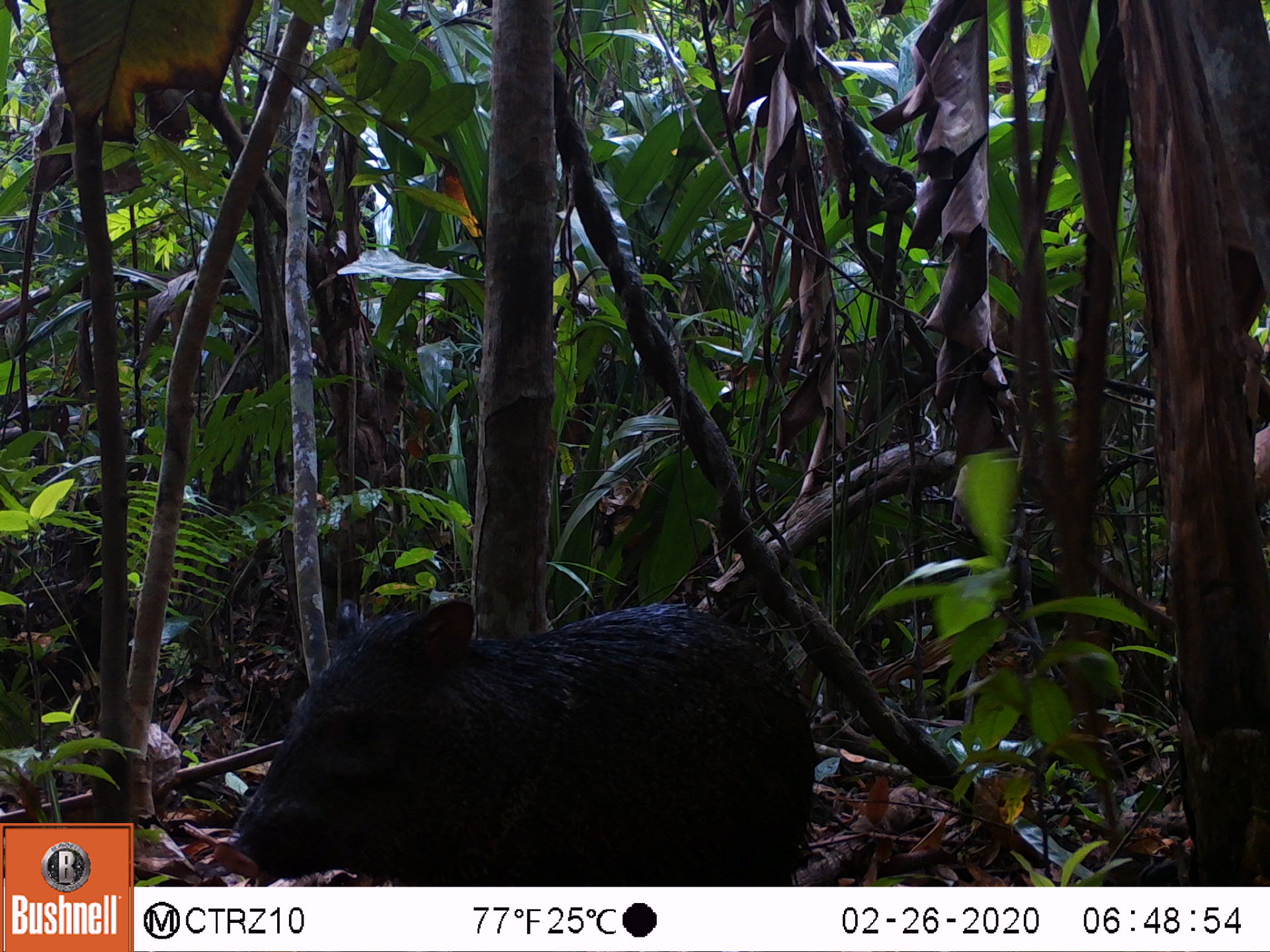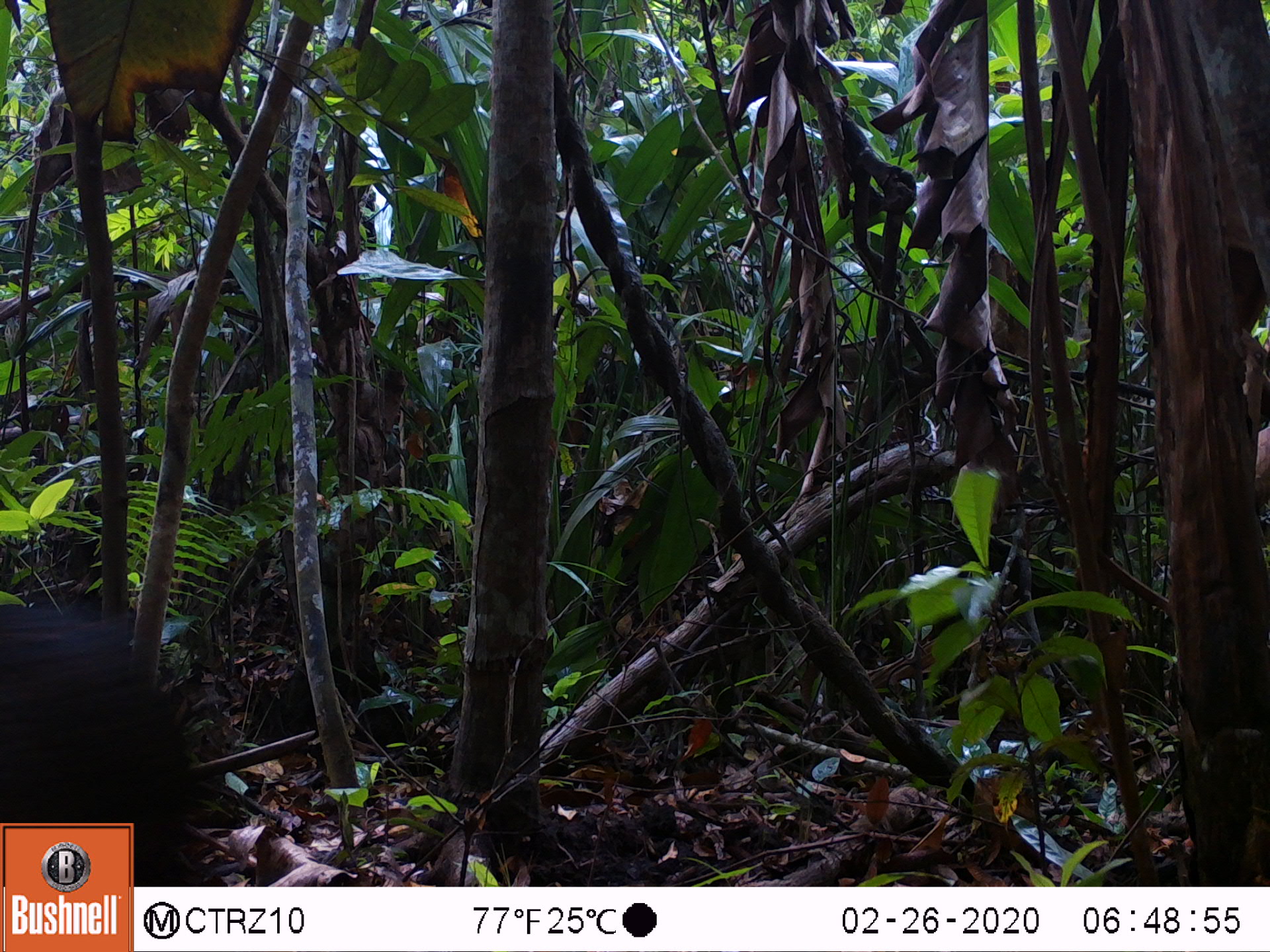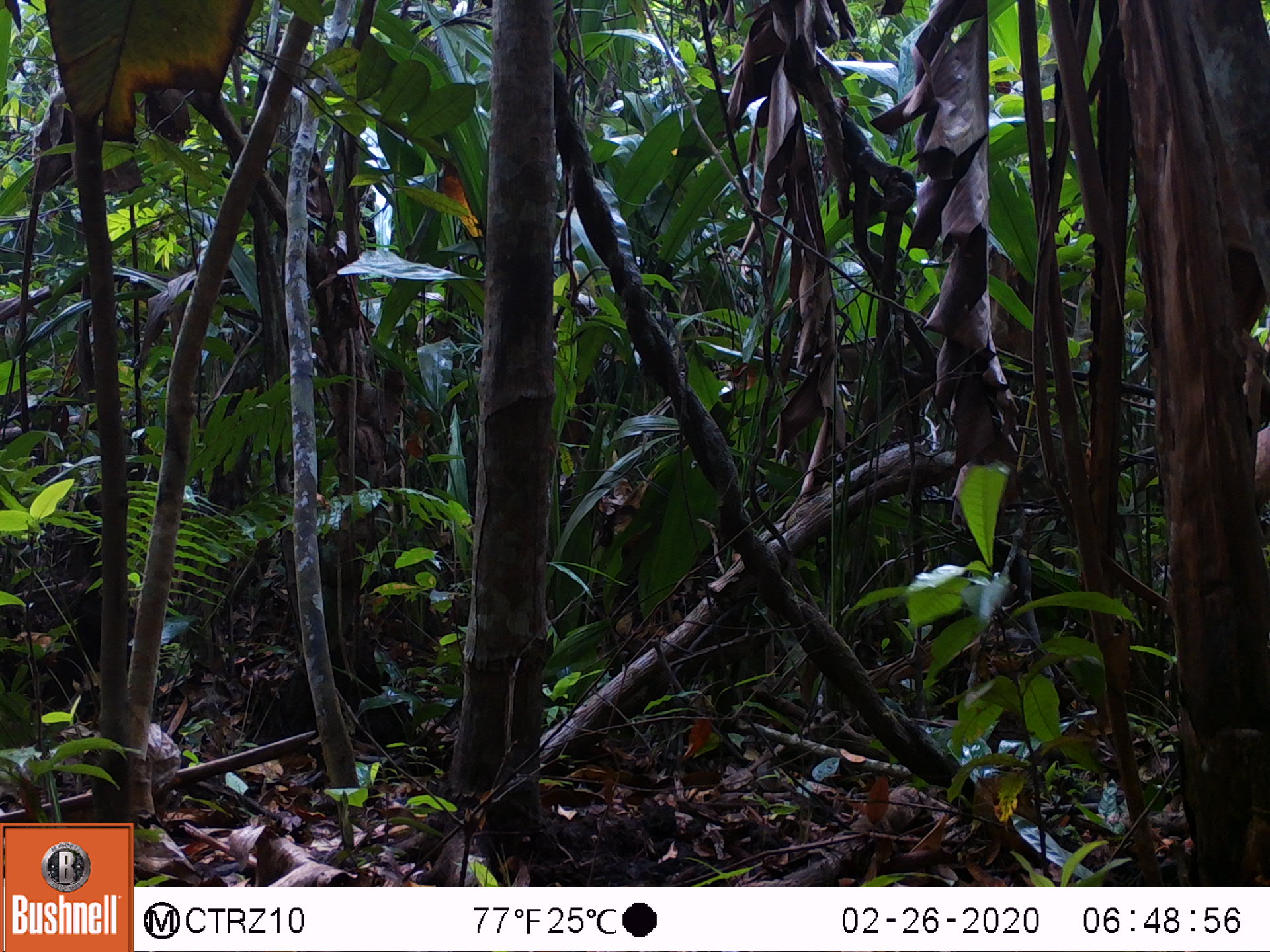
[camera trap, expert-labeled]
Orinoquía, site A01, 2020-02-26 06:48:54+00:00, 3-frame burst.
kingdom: Animalia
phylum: Chordata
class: Mammalia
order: Artiodactyla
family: Tayassuidae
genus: Pecari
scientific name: Pecari tajacu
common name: collared peccary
Collared peccary (Pecari tajacu).